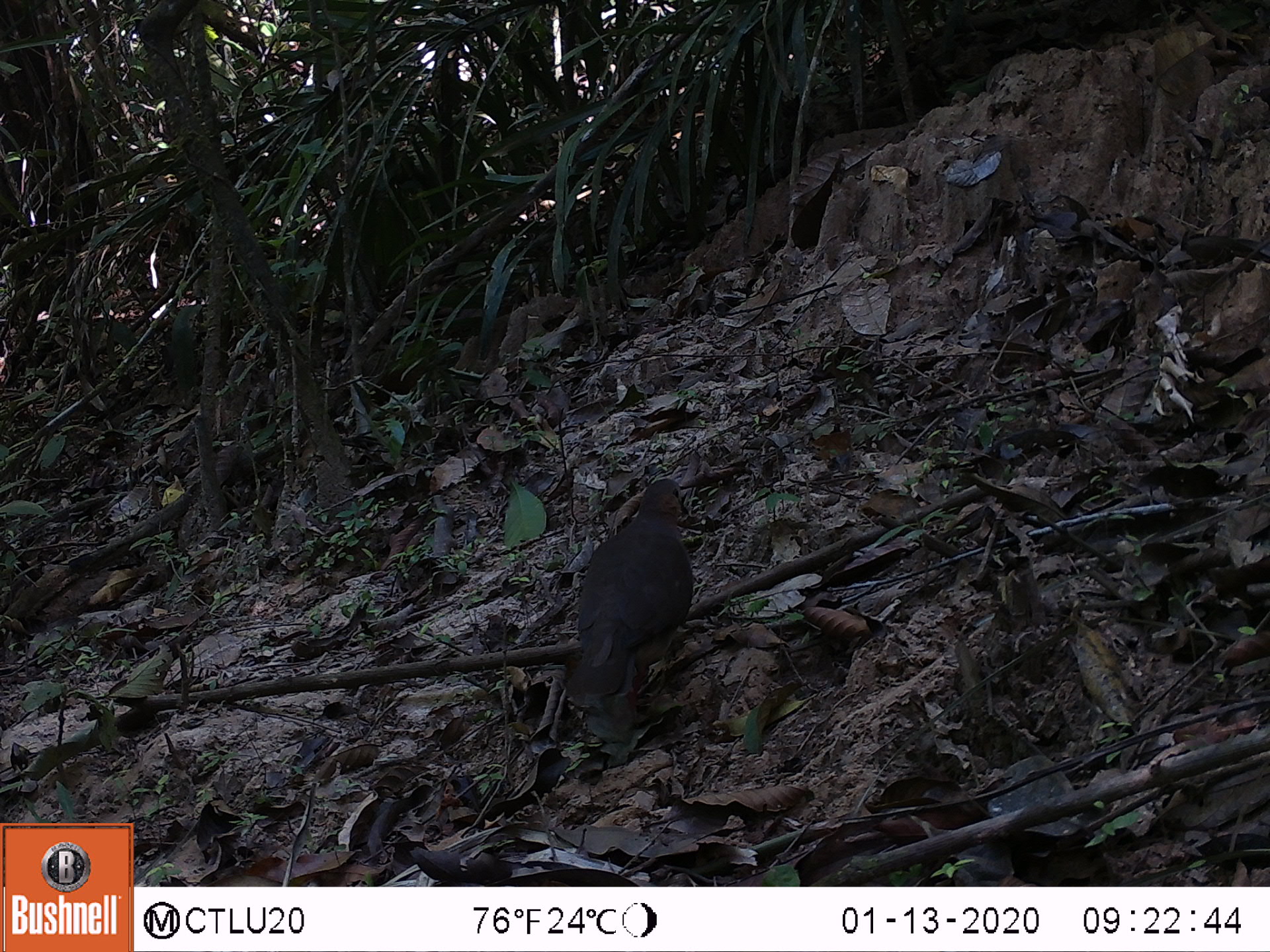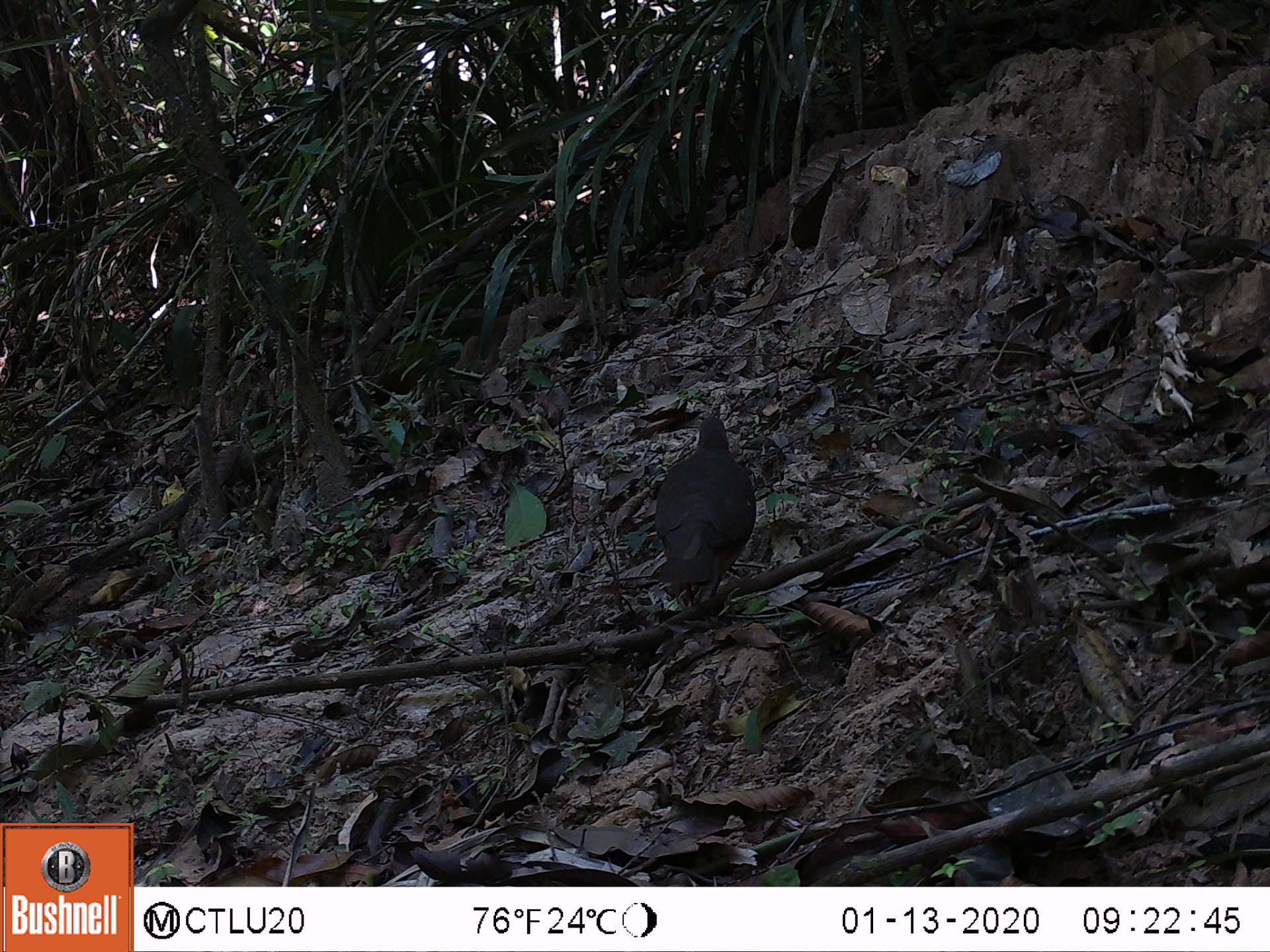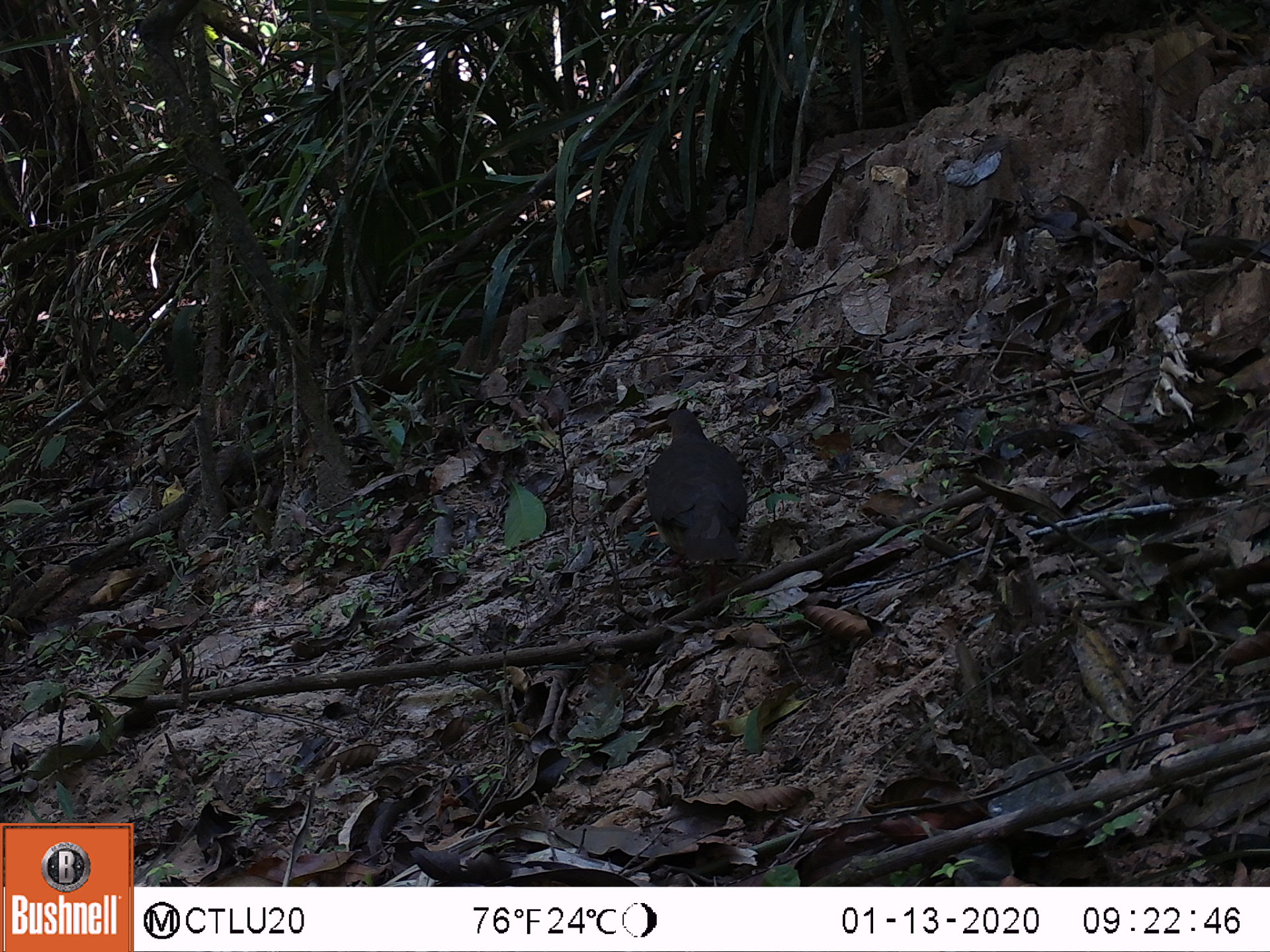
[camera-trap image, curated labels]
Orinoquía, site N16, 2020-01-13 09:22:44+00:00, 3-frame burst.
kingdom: Animalia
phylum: Chordata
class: Aves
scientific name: Aves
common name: bird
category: unknown bird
Unknown bird (bird) (Aves).